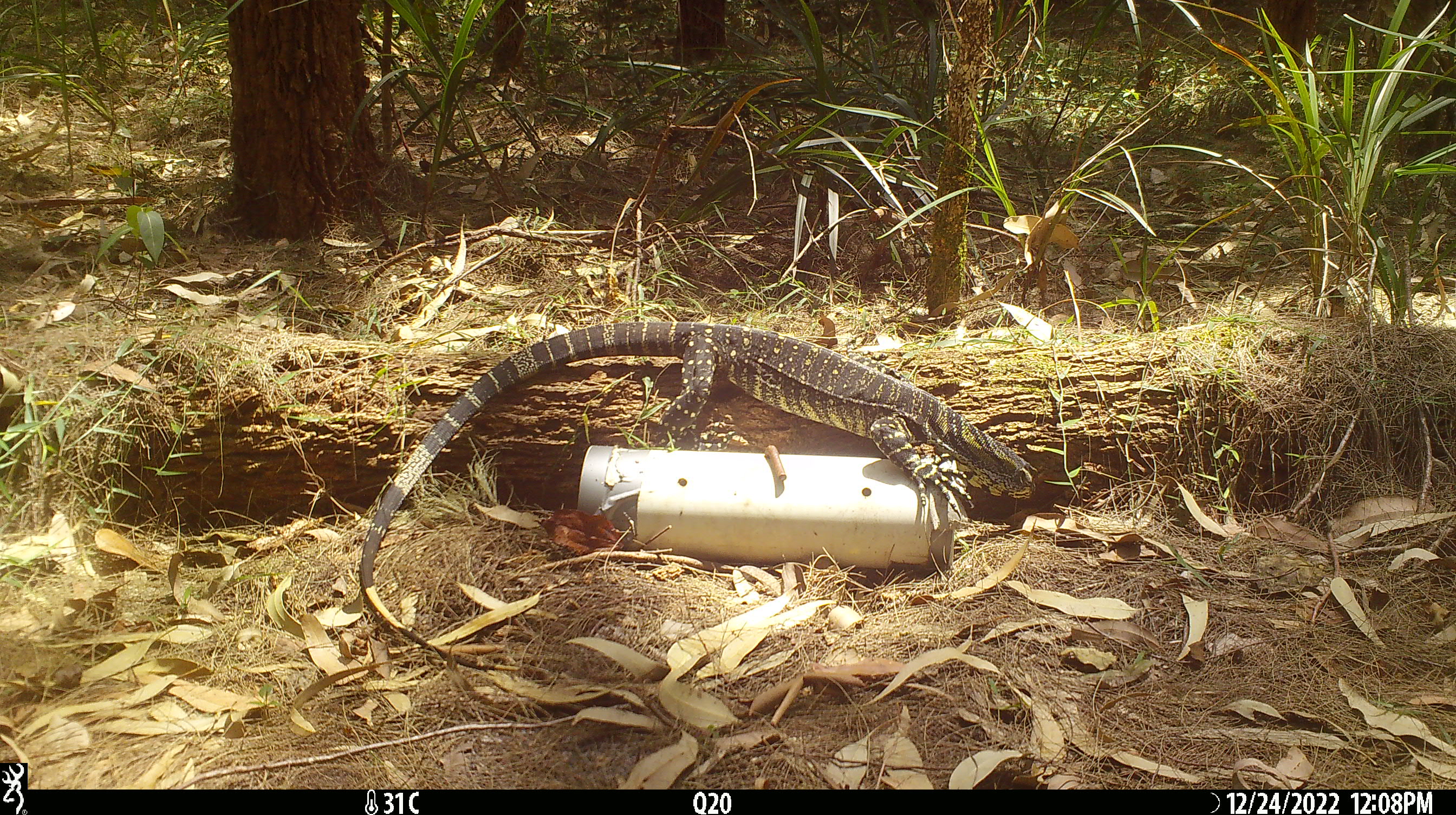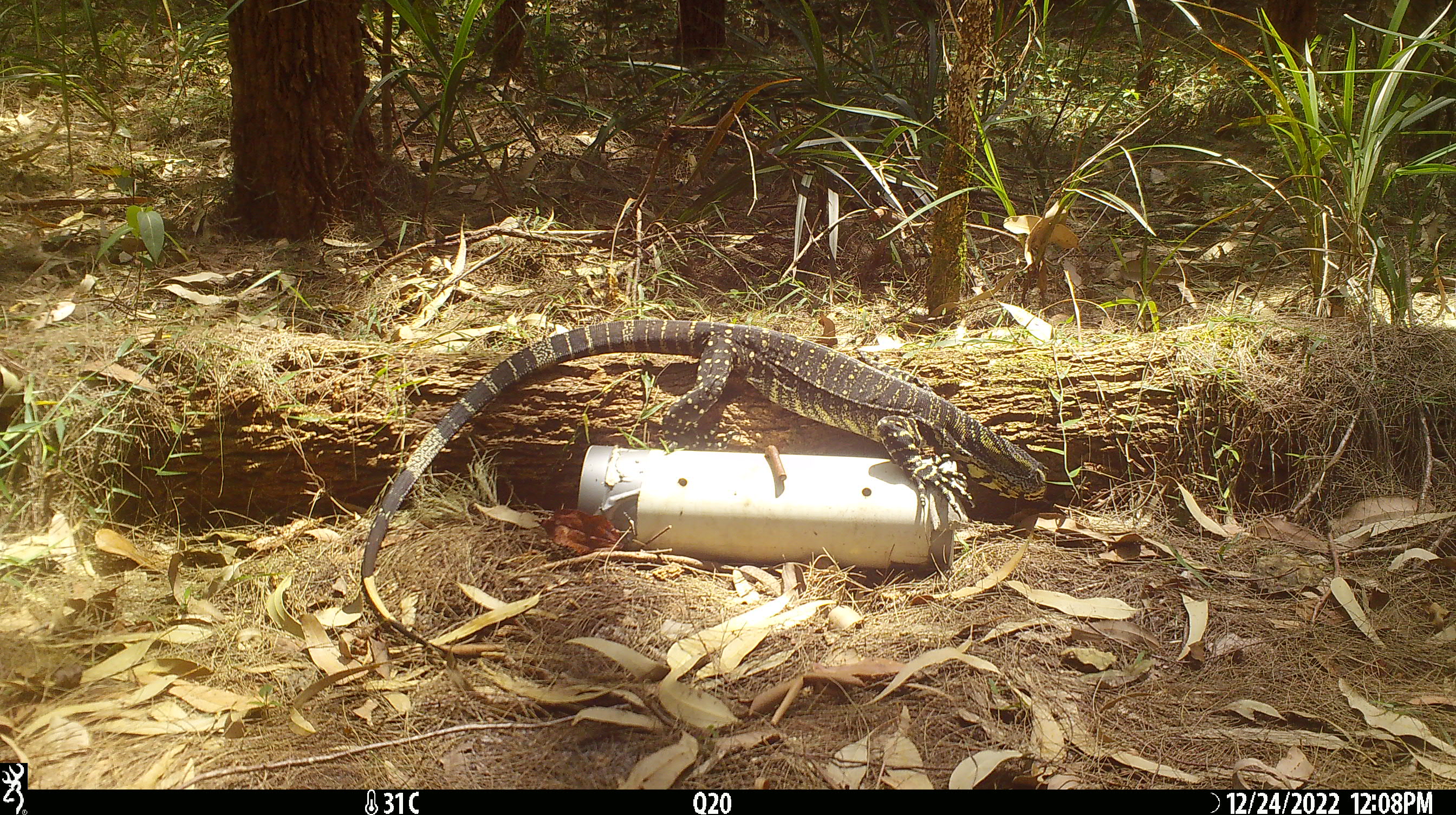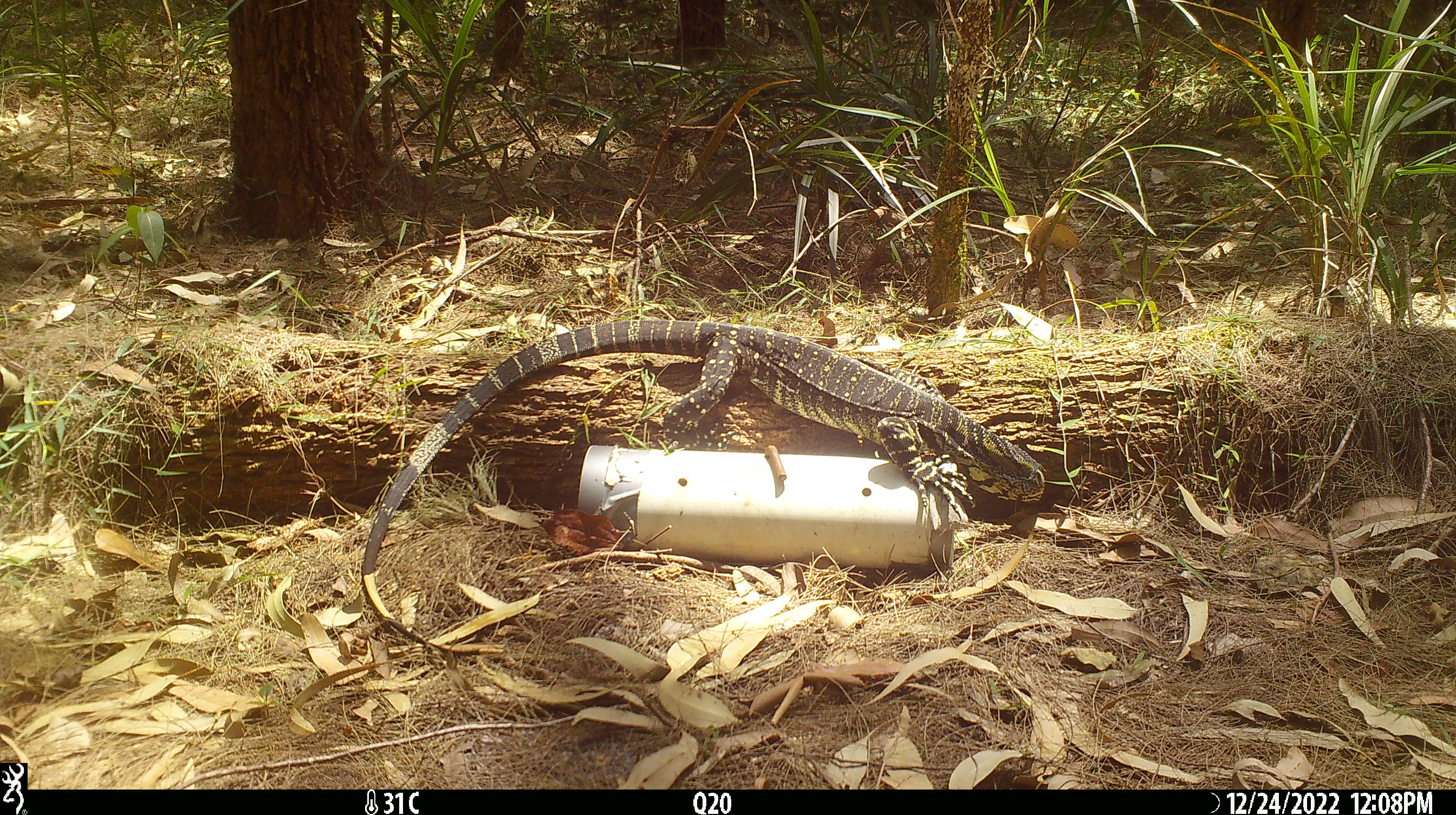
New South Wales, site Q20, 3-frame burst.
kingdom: Animalia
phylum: Chordata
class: Reptilia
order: Squamata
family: Varanidae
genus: Varanus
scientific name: Varanus varius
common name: lace monitor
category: goanna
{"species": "goanna (lace monitor) (Varanus varius)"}